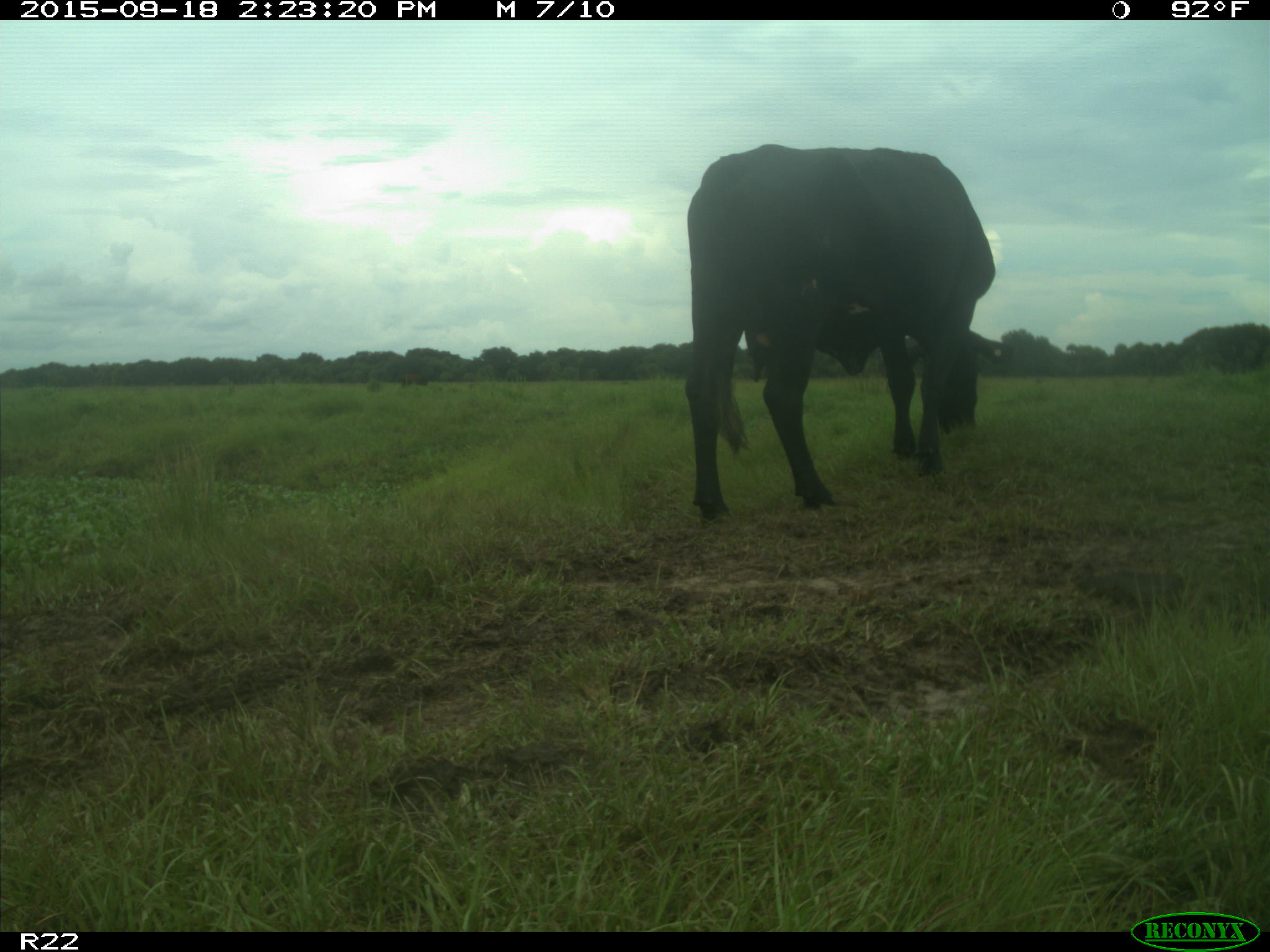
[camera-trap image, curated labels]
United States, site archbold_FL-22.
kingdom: Animalia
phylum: Chordata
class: Mammalia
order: Artiodactyla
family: Bovidae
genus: Bos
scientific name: Bos taurus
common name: domestic cow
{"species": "Bos taurus (domestic cow)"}